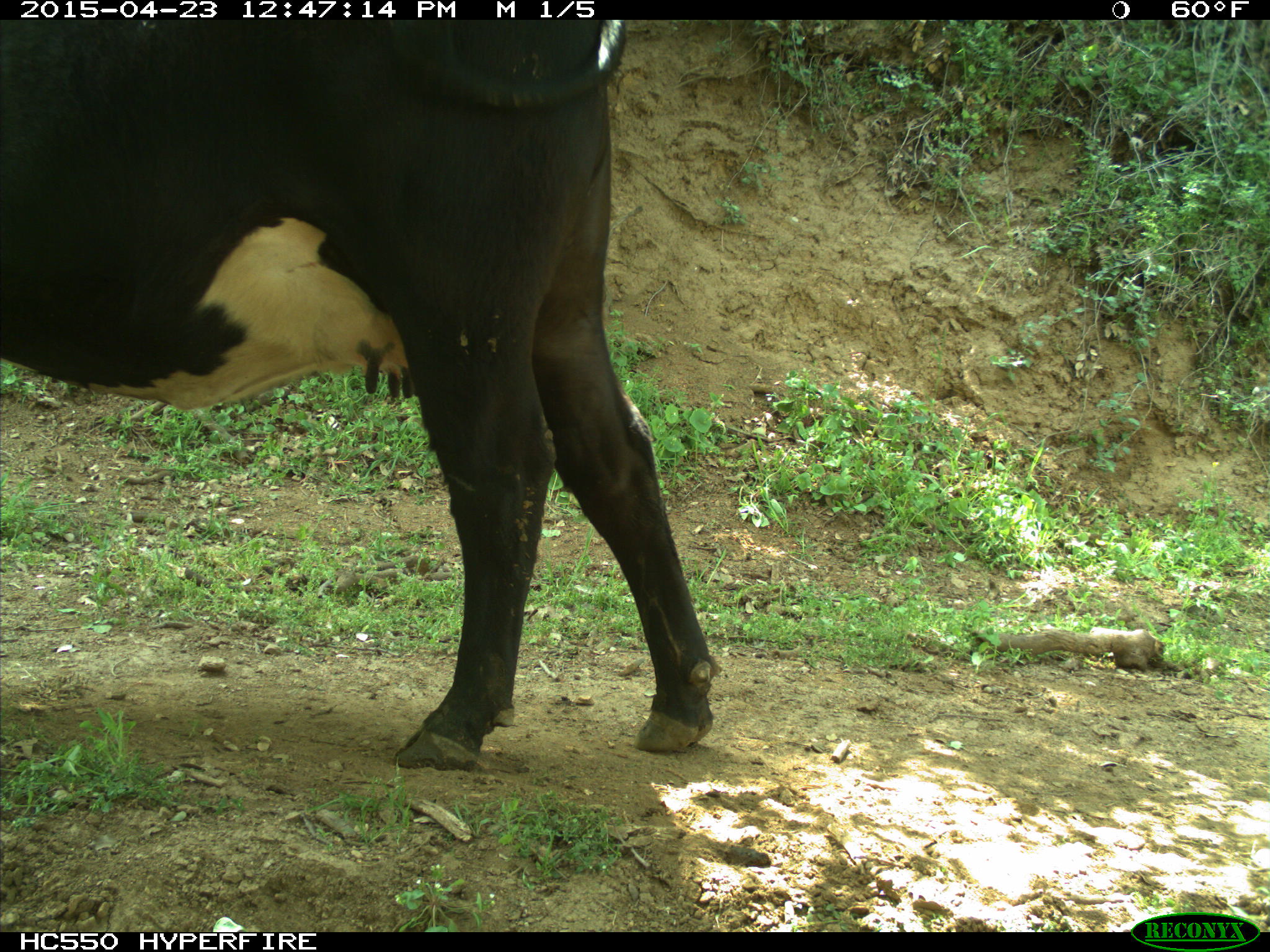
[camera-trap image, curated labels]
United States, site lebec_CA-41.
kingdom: Animalia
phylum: Chordata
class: Mammalia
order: Artiodactyla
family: Bovidae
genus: Bos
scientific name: Bos taurus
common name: domestic cow